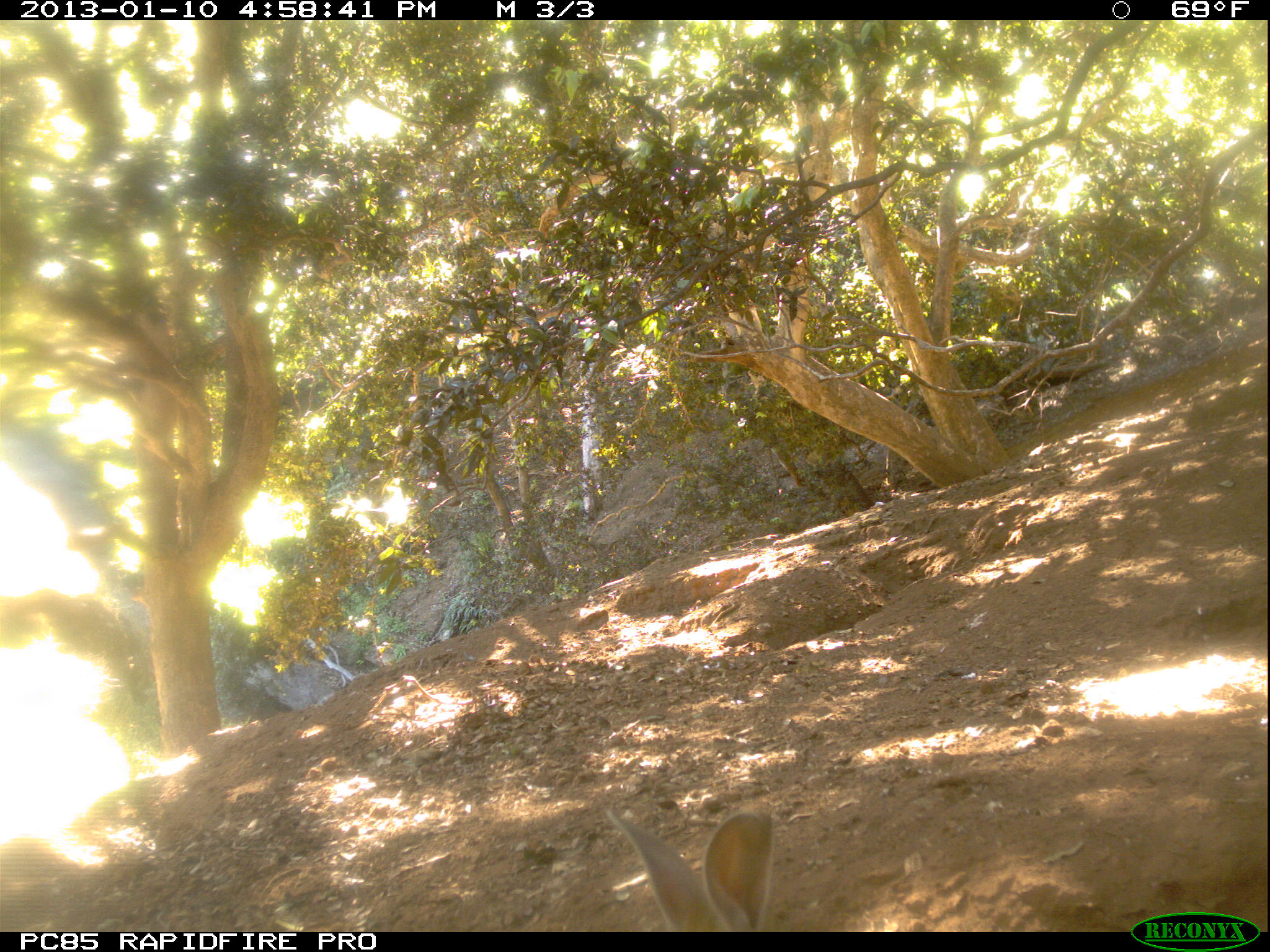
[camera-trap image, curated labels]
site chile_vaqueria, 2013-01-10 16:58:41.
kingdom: Animalia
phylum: Chordata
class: Mammalia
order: Lagomorpha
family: Leporidae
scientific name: Leporidae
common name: rabbits and hares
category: rabbit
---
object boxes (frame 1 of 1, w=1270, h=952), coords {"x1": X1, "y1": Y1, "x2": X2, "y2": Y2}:
rabbit: {"x1": 602, "y1": 801, "x2": 781, "y2": 932}